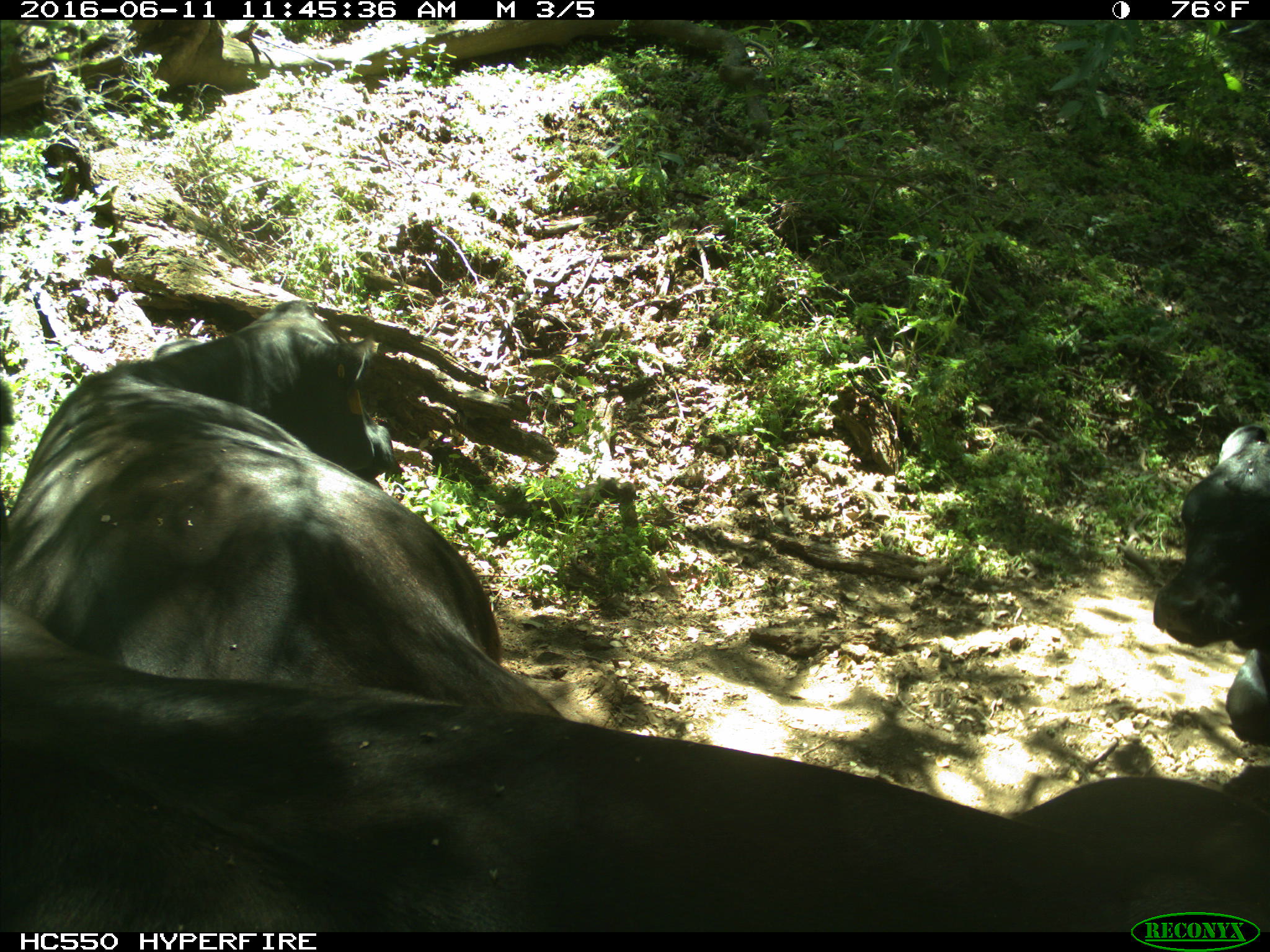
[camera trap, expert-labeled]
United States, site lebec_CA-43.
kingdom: Animalia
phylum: Chordata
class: Mammalia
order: Artiodactyla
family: Bovidae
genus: Bos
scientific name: Bos taurus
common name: domestic cow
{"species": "Bos taurus (domestic cow)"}